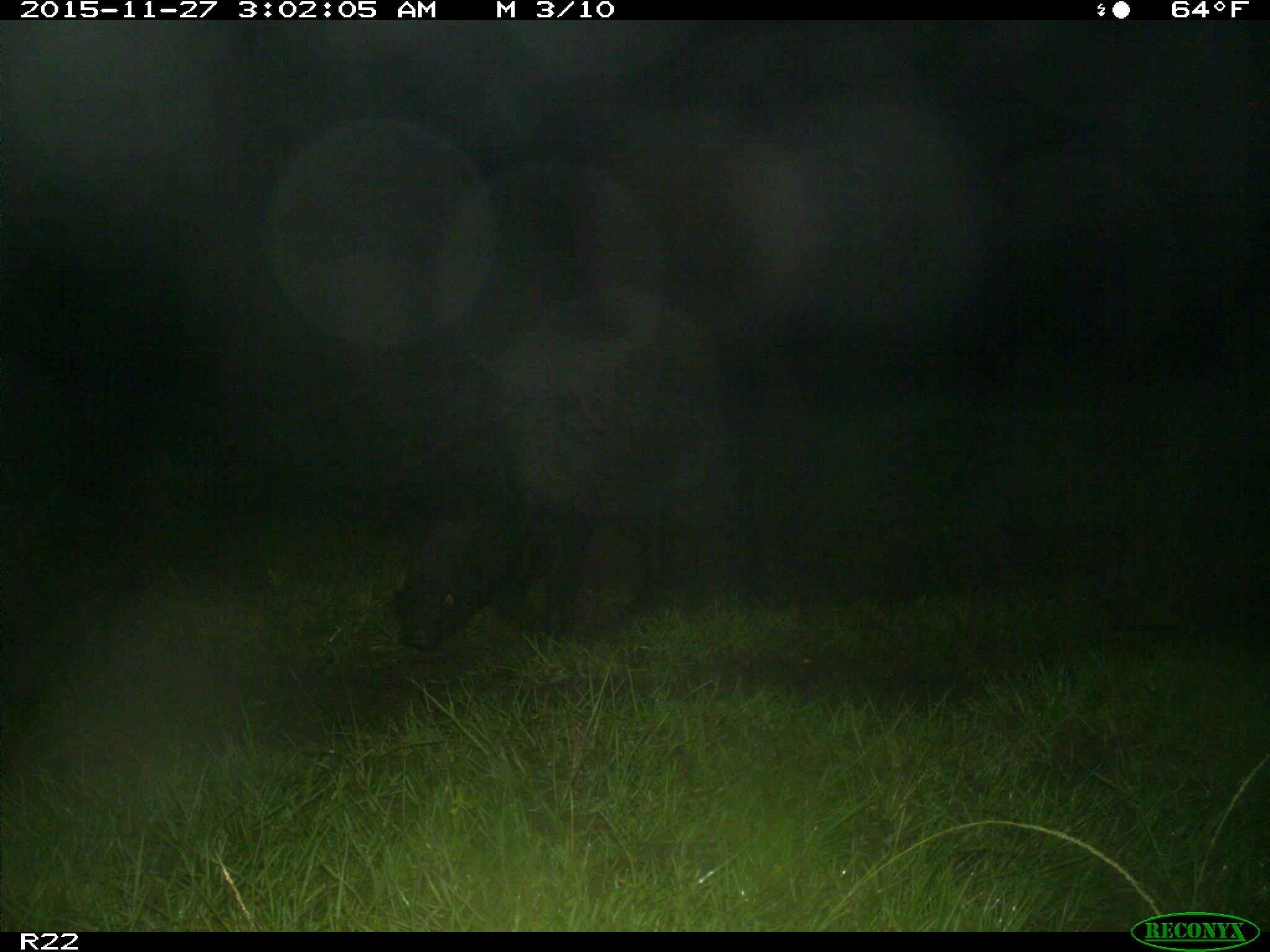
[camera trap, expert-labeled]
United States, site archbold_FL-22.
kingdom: Animalia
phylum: Chordata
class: Mammalia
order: Artiodactyla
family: Suidae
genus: Sus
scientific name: Sus scrofa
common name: wild boar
Sus scrofa (wild boar).